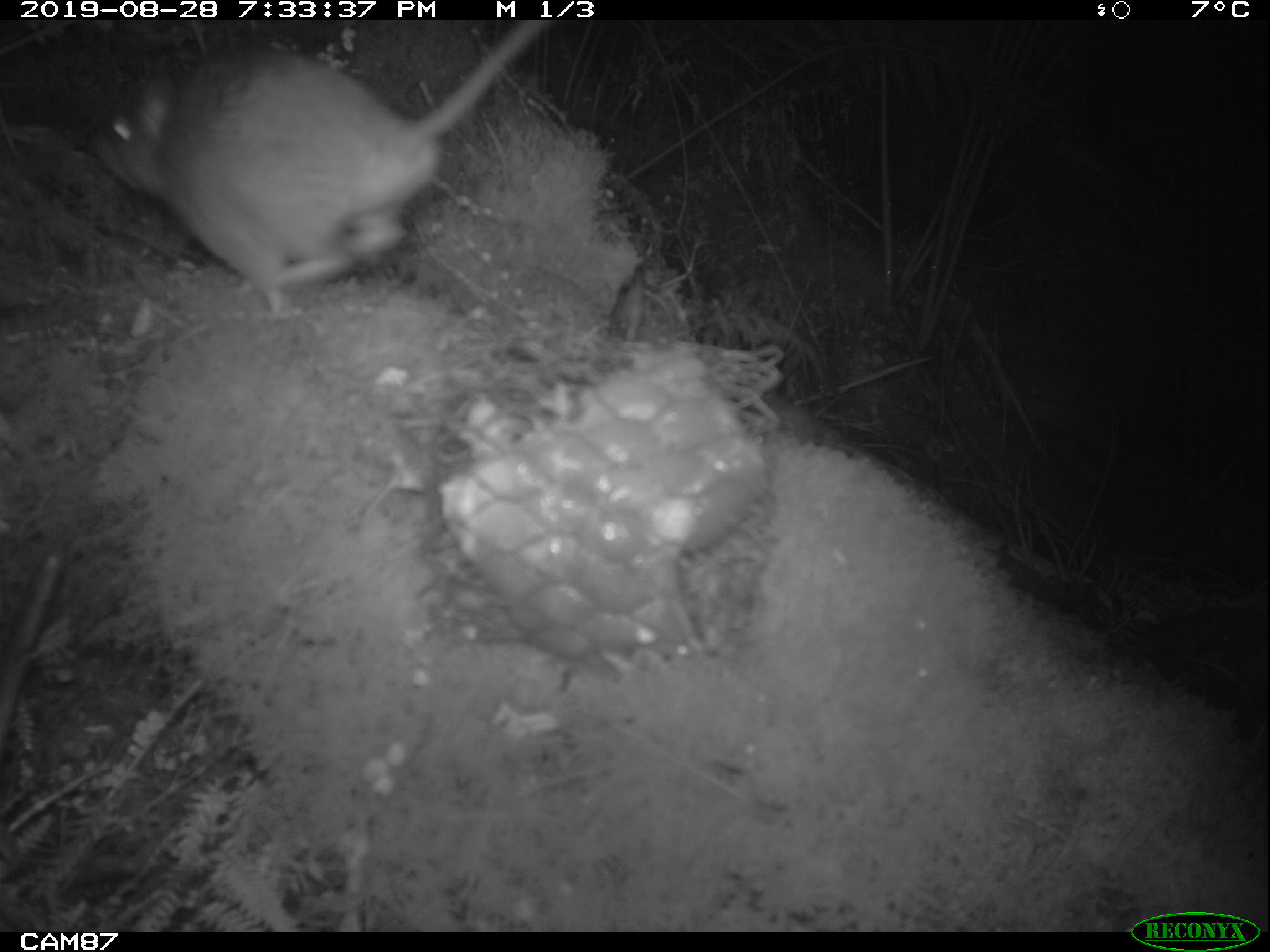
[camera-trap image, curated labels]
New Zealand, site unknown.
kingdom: Animalia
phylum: Chordata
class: Mammalia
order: Rodentia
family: Muridae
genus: Rattus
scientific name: Rattus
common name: rat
Rat (Rattus).